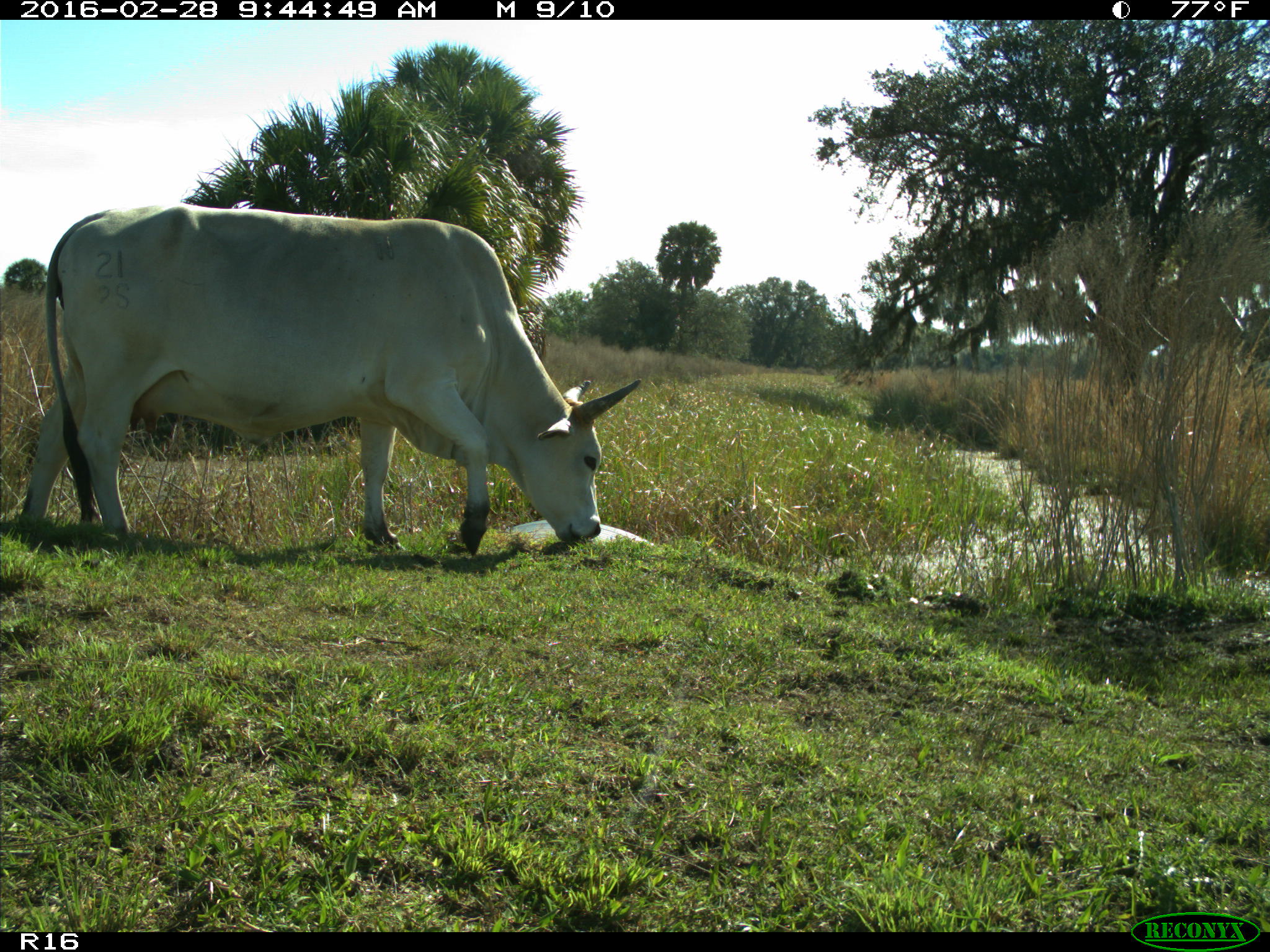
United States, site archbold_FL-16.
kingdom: Animalia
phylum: Chordata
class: Mammalia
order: Artiodactyla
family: Bovidae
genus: Bos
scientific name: Bos taurus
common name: domestic cow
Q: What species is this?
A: Bos taurus (domestic cow).